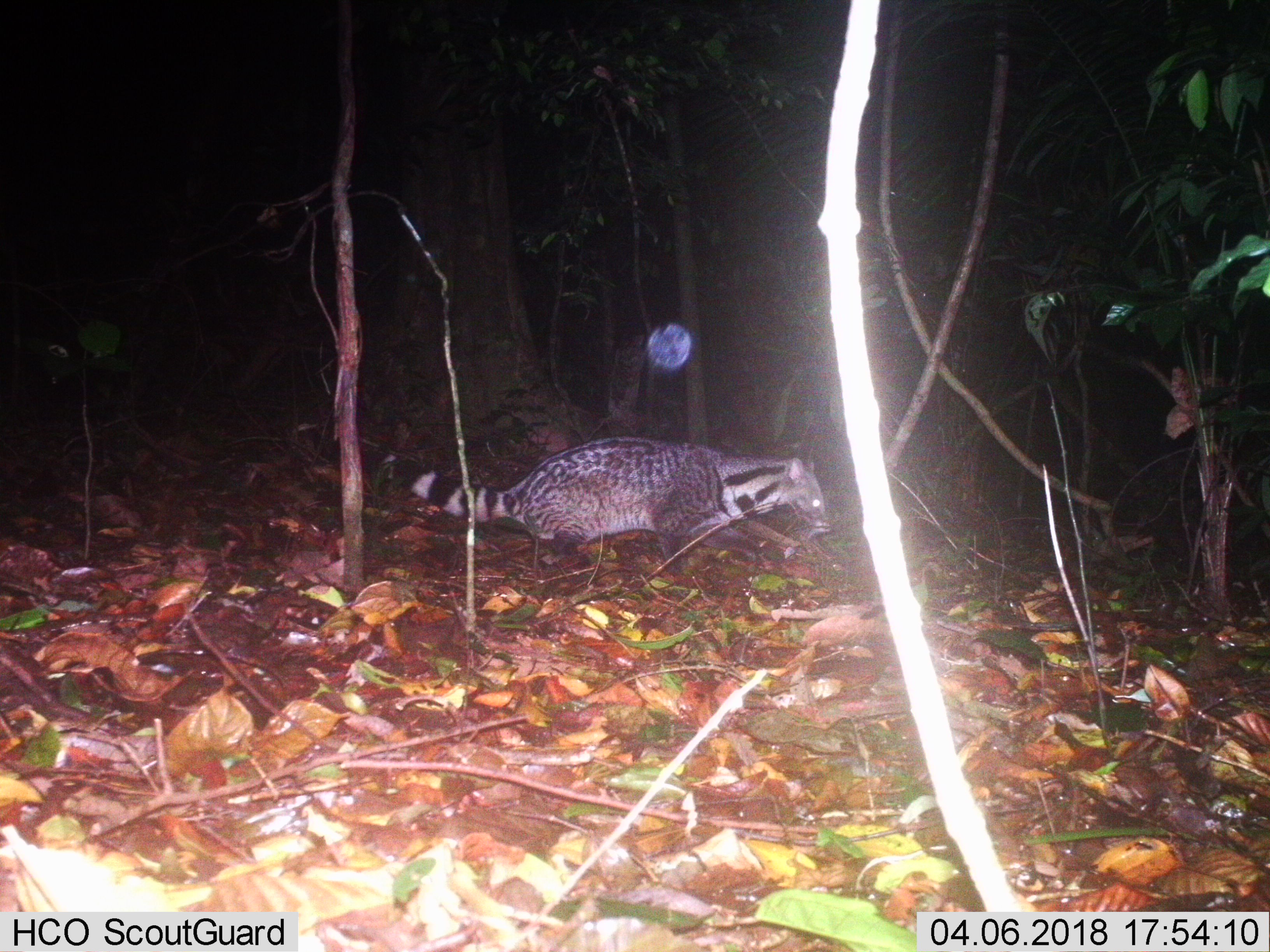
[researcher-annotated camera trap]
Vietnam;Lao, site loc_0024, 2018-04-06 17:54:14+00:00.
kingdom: Animalia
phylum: Chordata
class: Mammalia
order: Carnivora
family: Viverridae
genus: Viverra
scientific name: Viverra zibetha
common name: large indian civet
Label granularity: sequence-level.